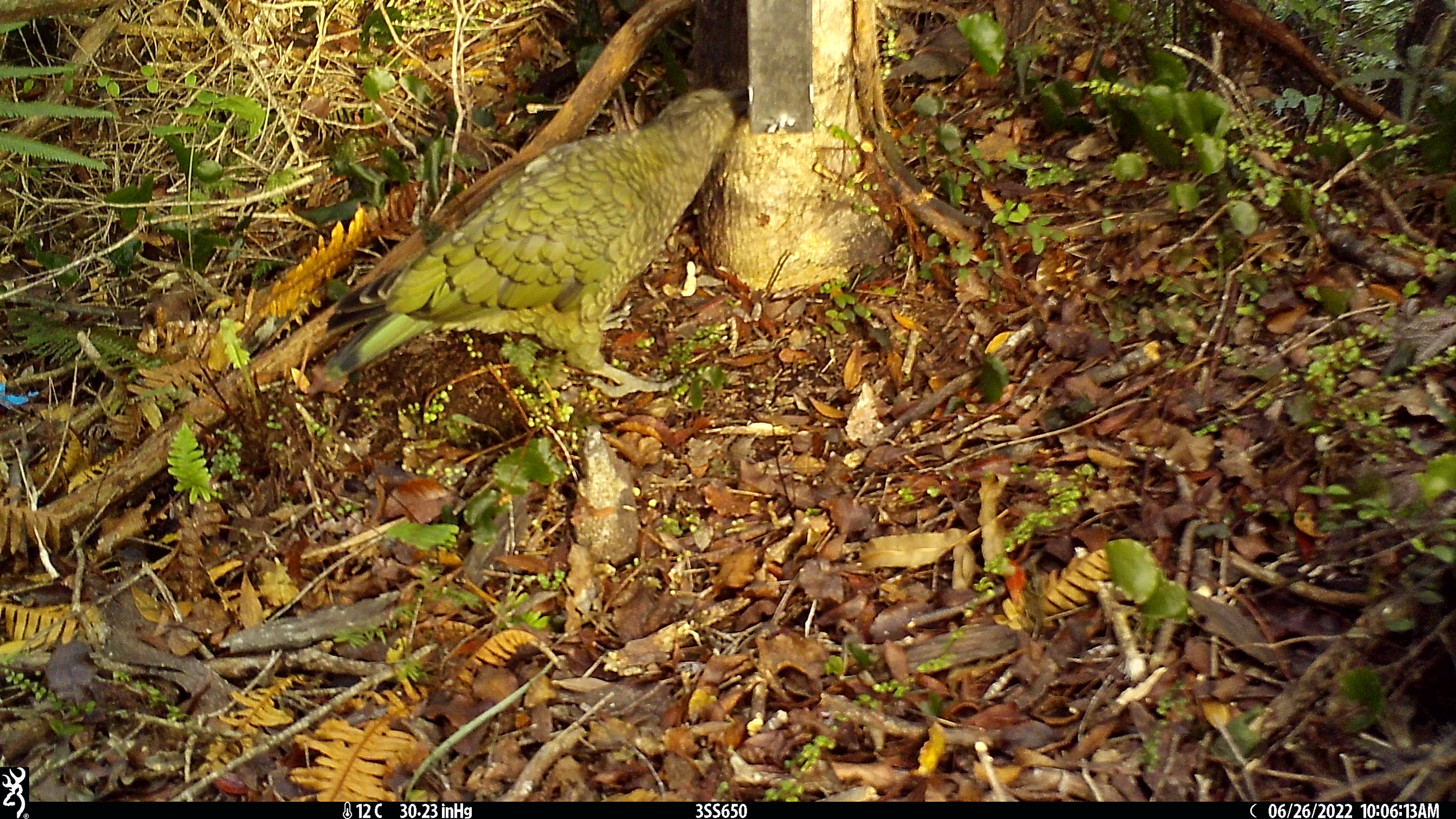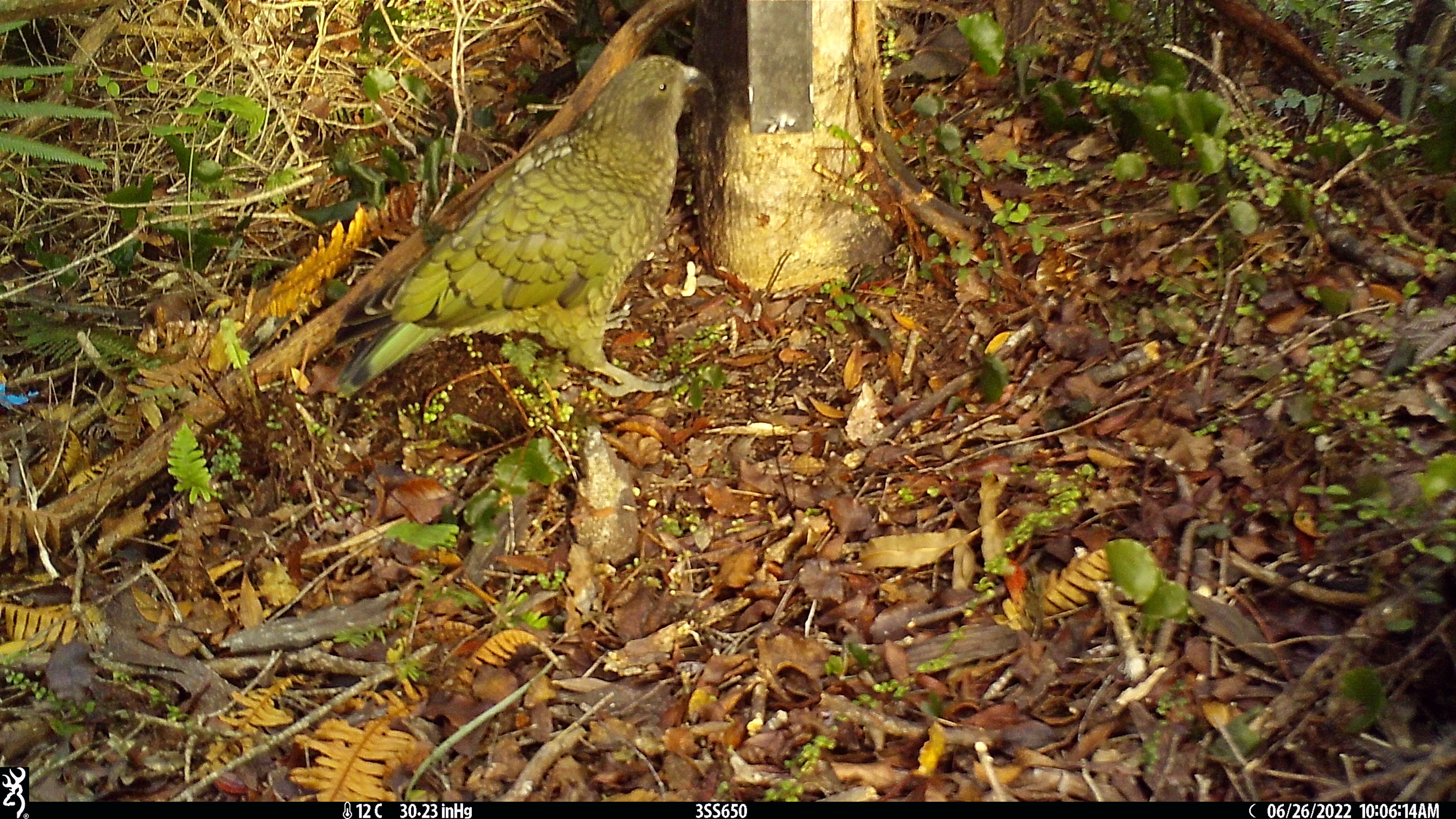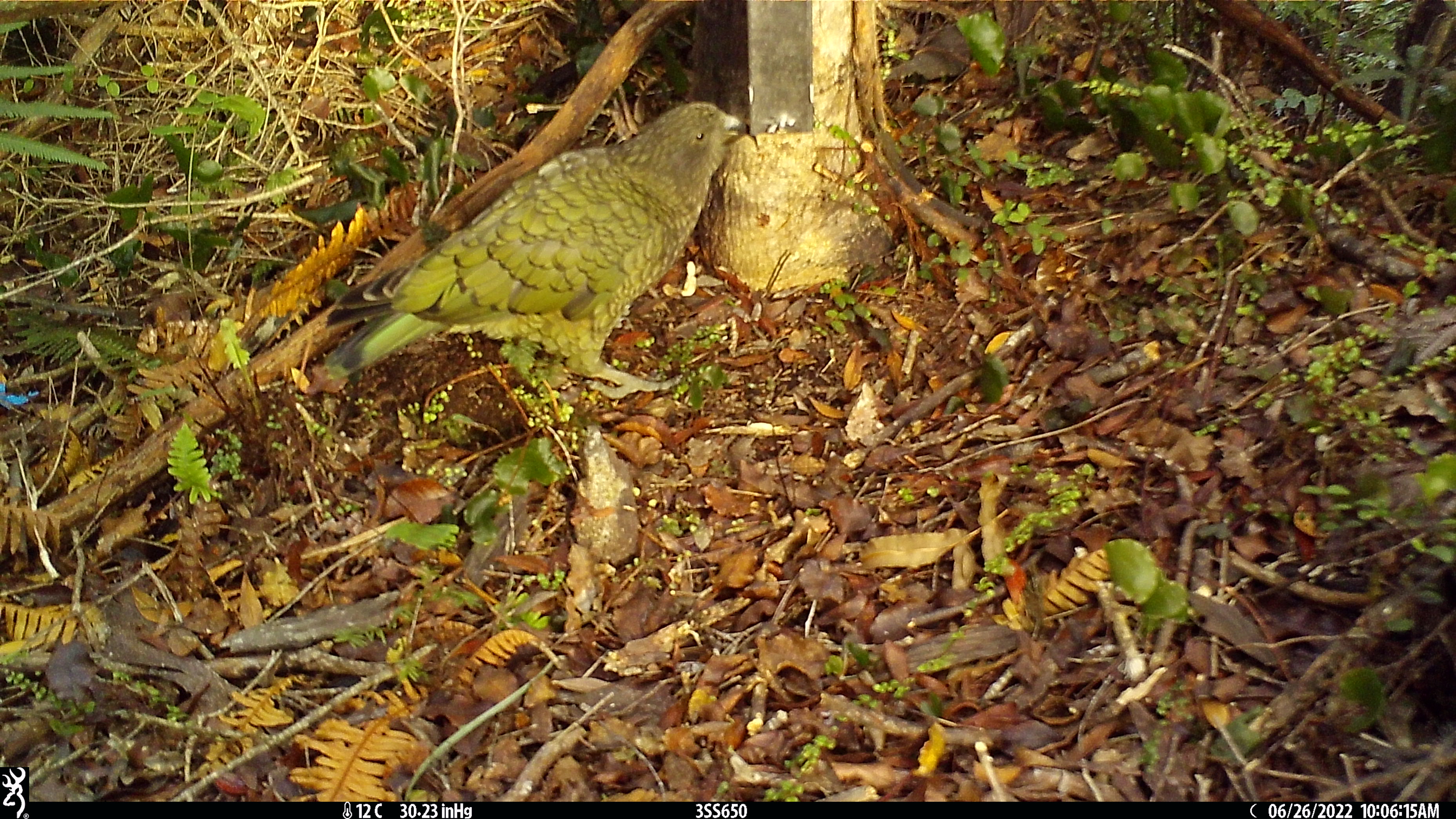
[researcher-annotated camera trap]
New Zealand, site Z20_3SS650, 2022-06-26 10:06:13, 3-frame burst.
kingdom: Animalia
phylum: Chordata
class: Aves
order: Psittaciformes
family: Strigopidae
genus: Nestor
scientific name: Nestor notabilis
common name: kea